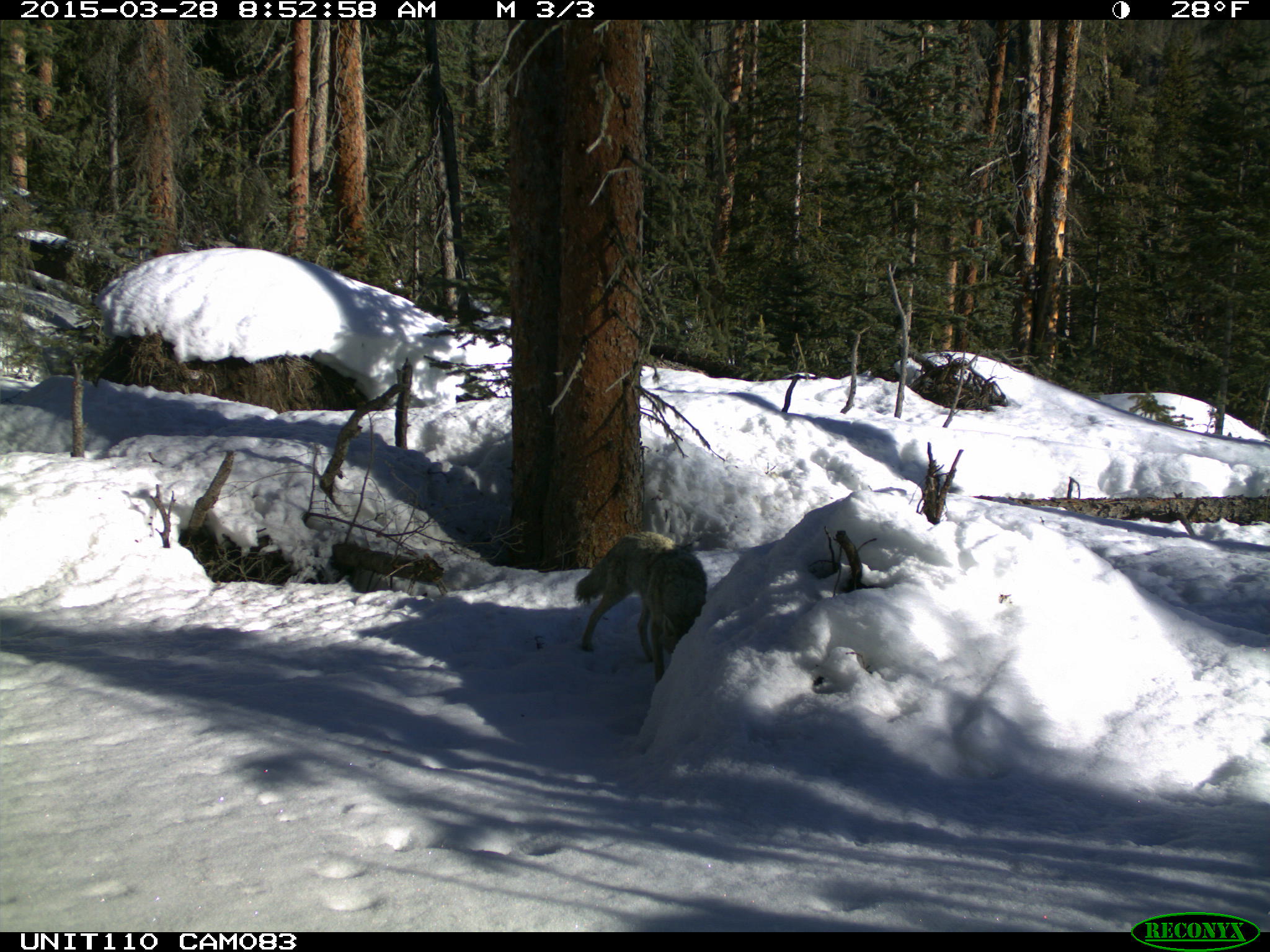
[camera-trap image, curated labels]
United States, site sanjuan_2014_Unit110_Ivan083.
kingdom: Animalia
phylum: Chordata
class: Mammalia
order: Carnivora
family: Canidae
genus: Canis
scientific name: Canis latrans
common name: coyote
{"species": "Canis latrans (coyote)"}